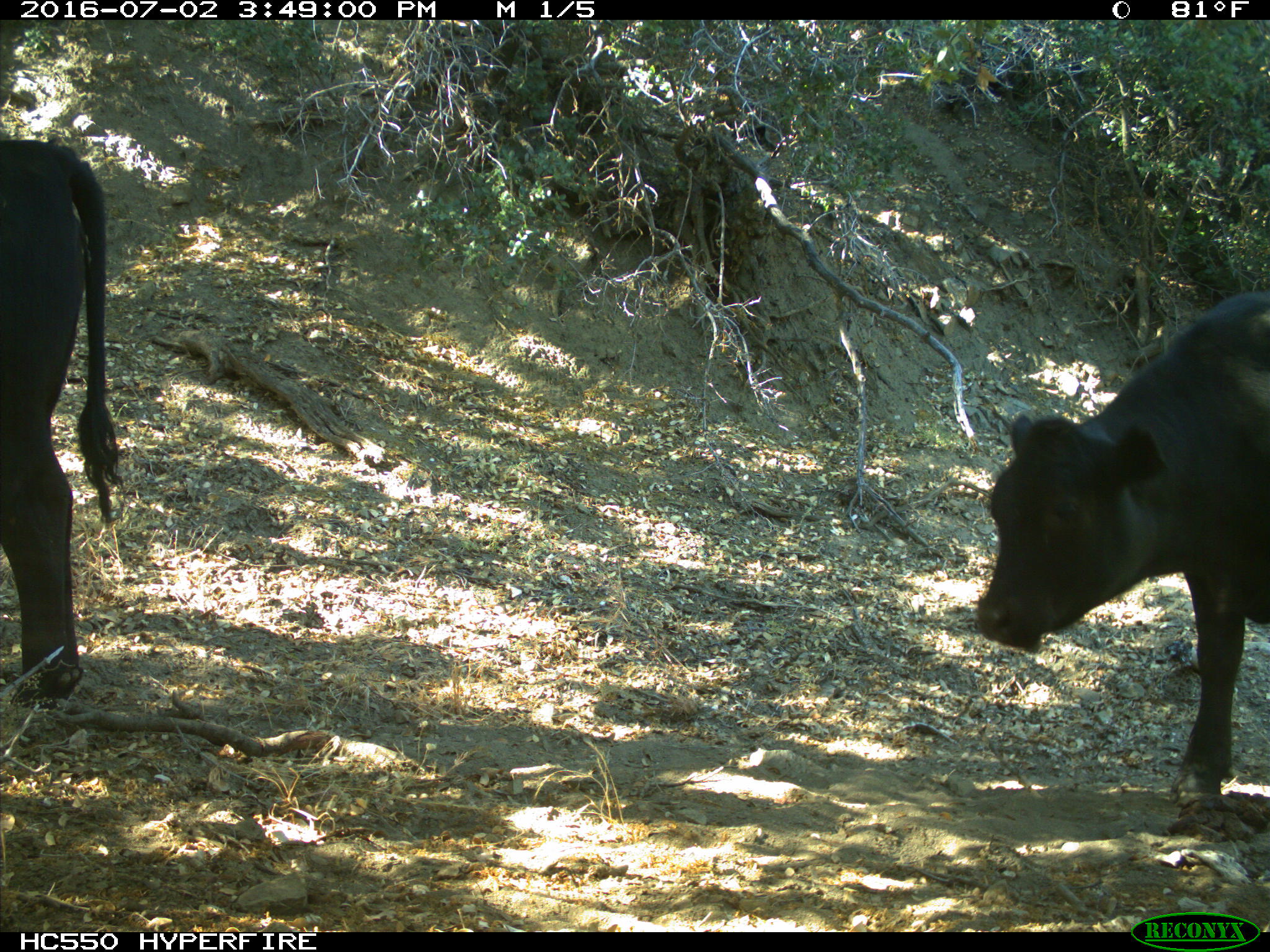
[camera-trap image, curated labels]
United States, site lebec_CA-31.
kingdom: Animalia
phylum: Chordata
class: Mammalia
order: Artiodactyla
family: Bovidae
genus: Bos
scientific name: Bos taurus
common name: domestic cow